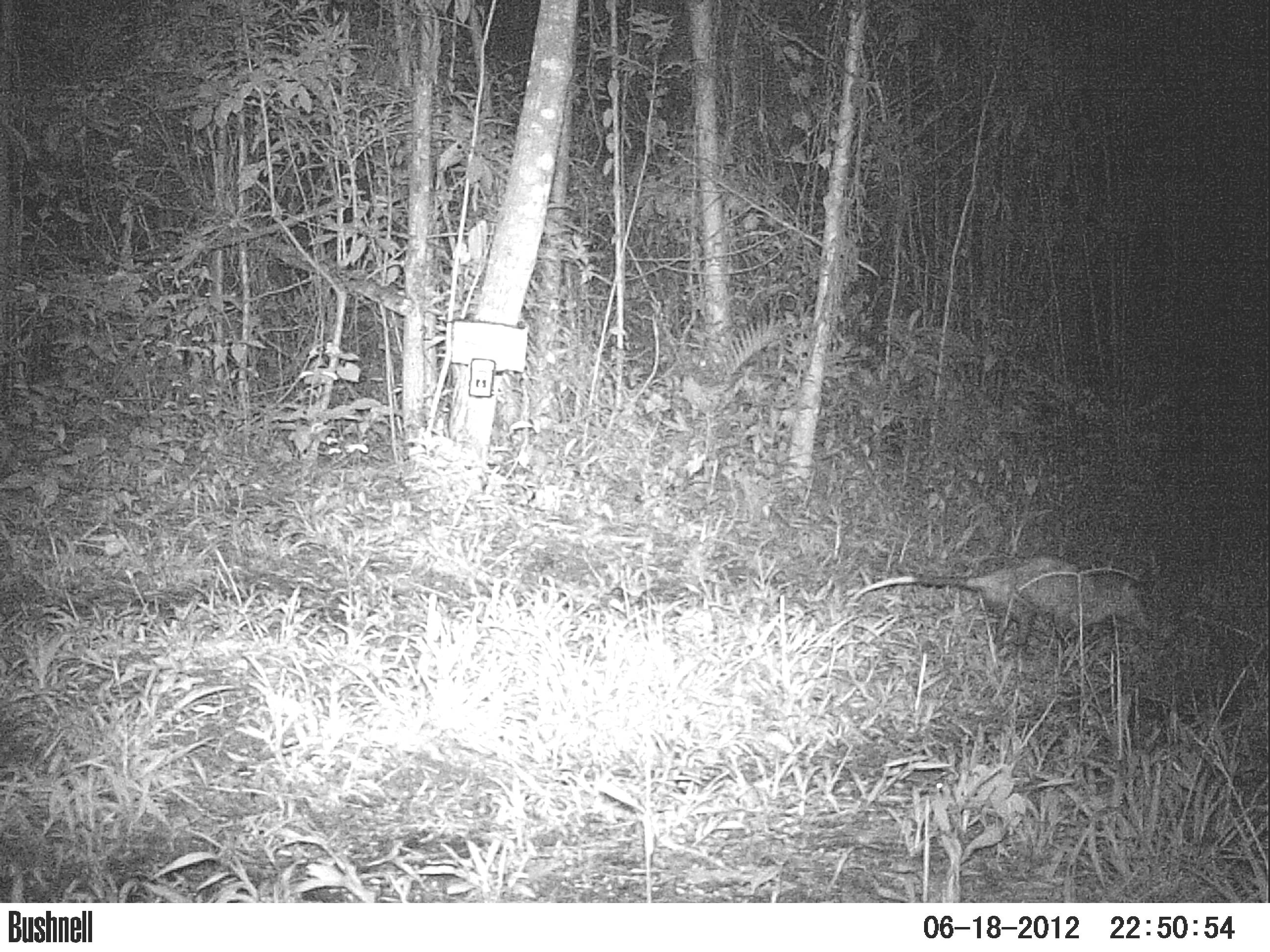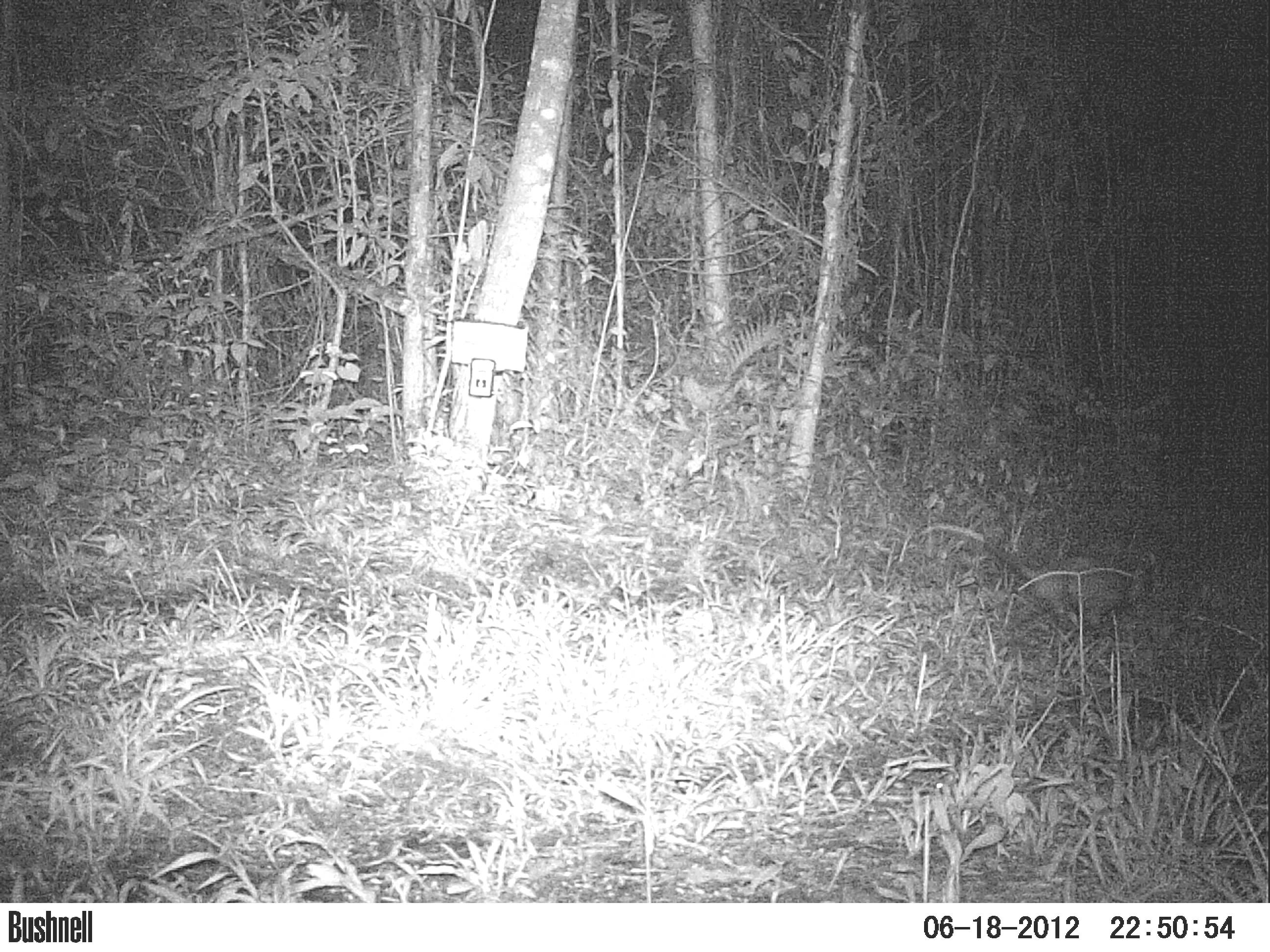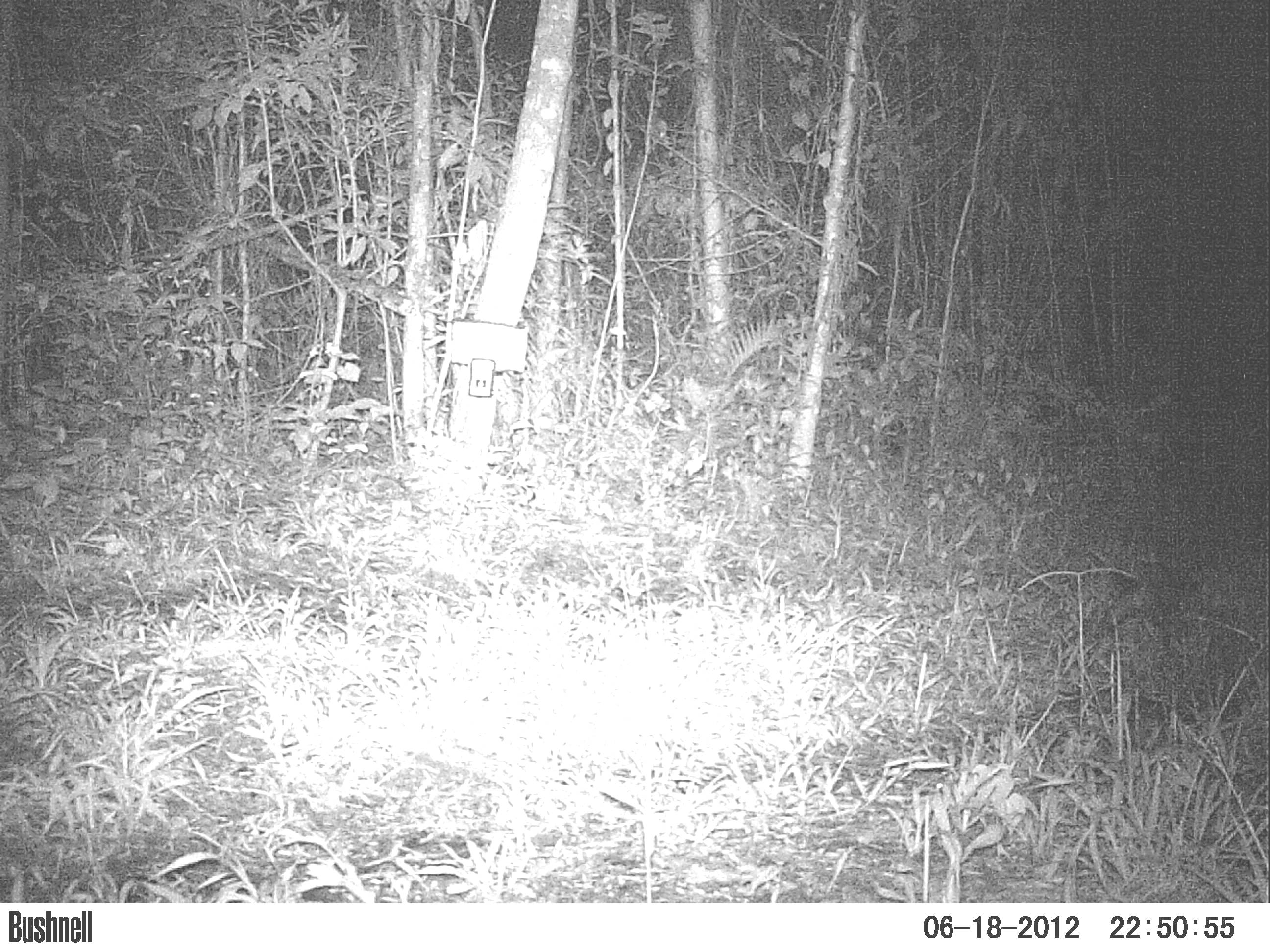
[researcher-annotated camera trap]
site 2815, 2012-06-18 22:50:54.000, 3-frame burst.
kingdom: Animalia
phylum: Chordata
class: Mammalia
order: Didelphimorphia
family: Didelphidae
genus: Didelphis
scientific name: Didelphis marsupialis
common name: southern opossum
Didelphis marsupialis (southern opossum), count 1, age adult.